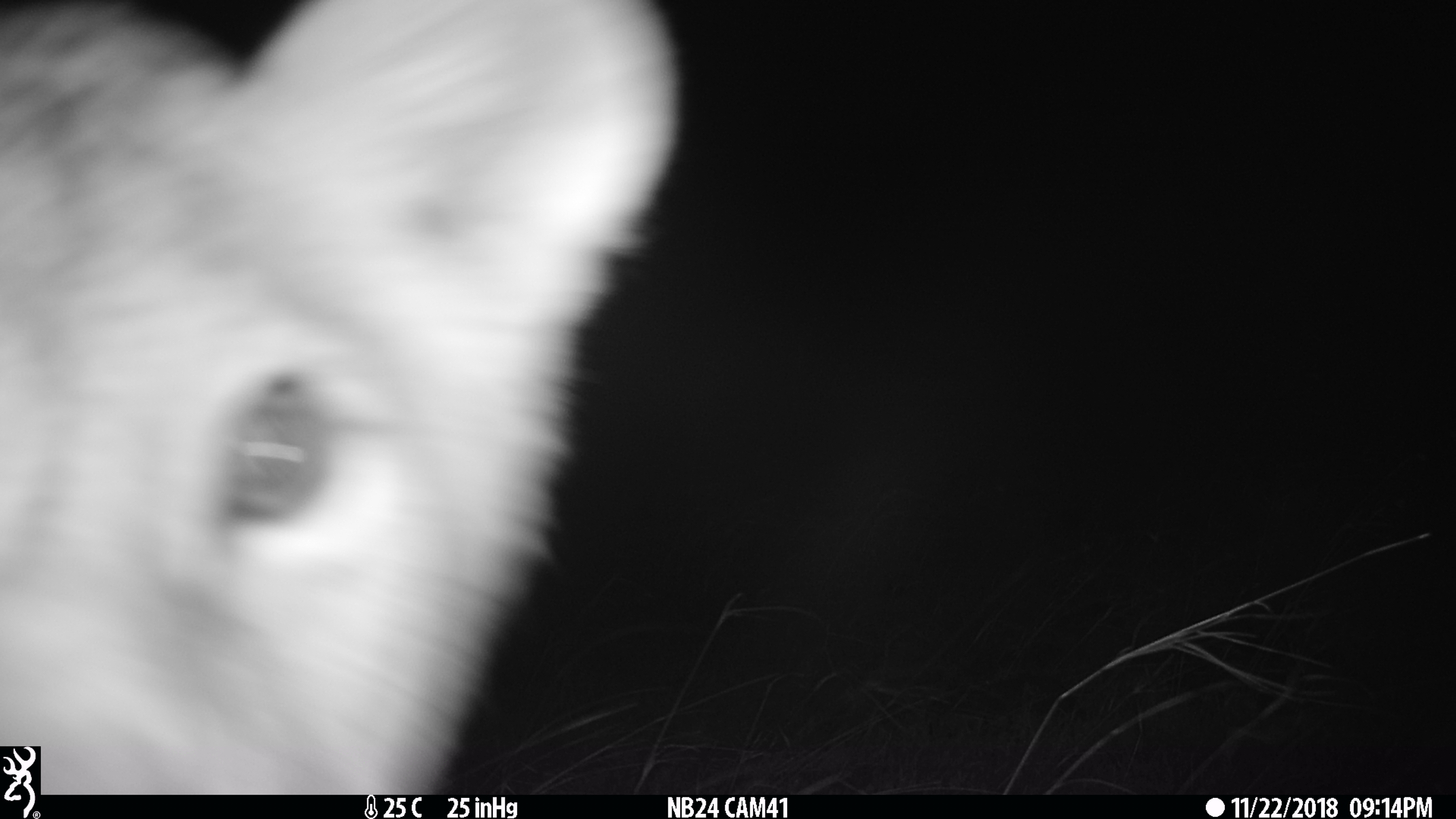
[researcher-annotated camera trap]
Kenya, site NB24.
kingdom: Animalia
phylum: Chordata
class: Mammalia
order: Carnivora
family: Felidae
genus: Panthera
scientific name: Panthera leo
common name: lion